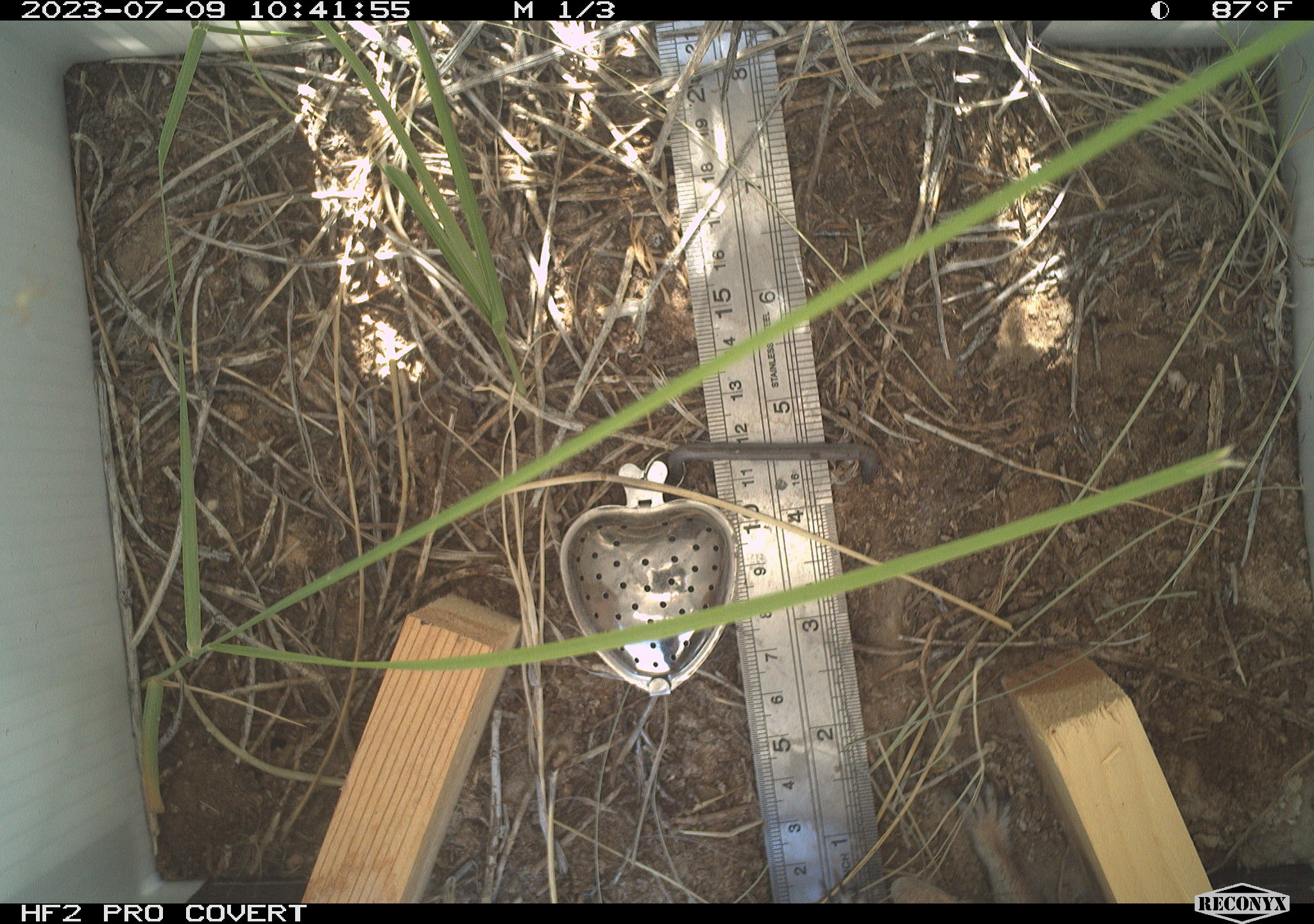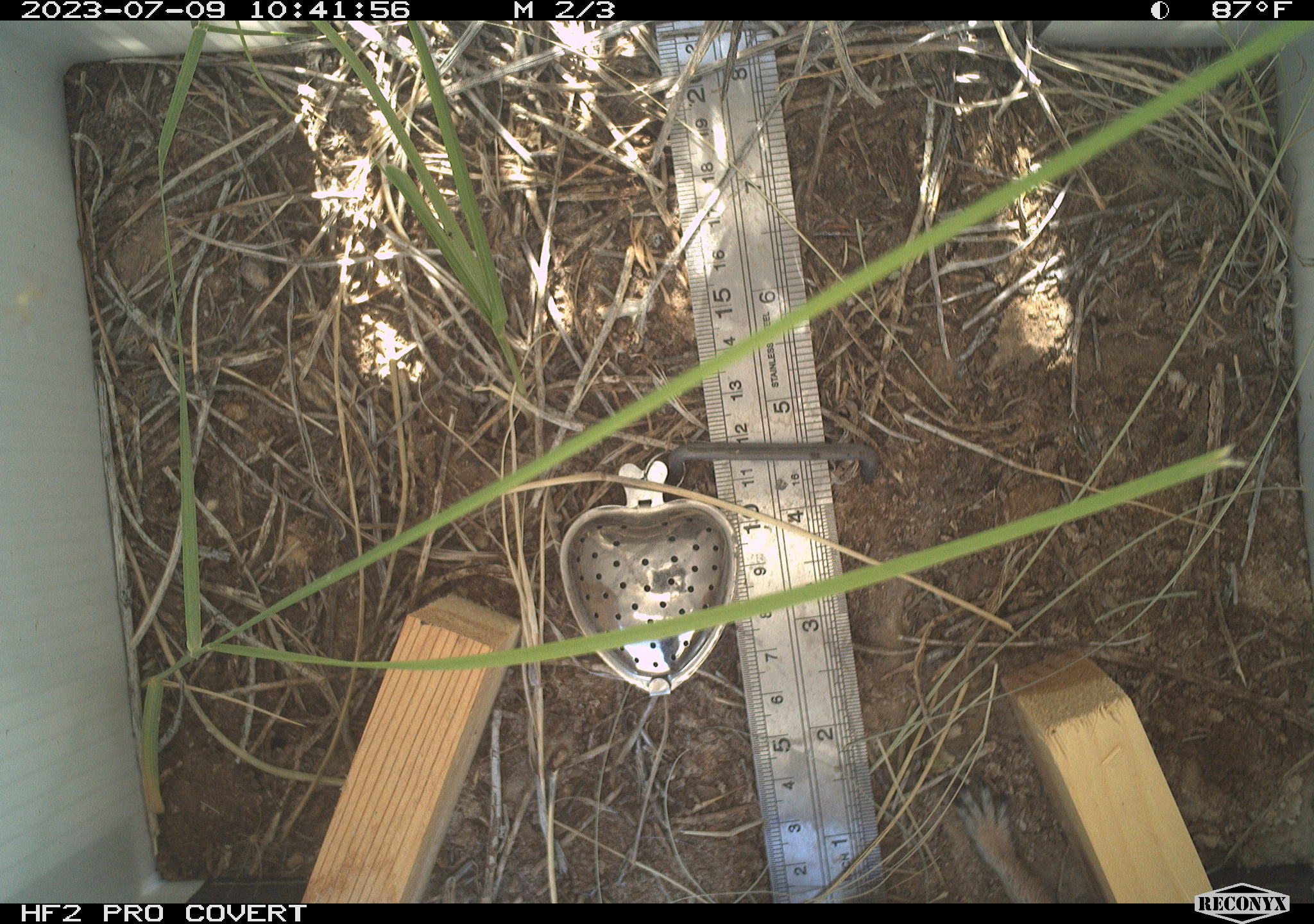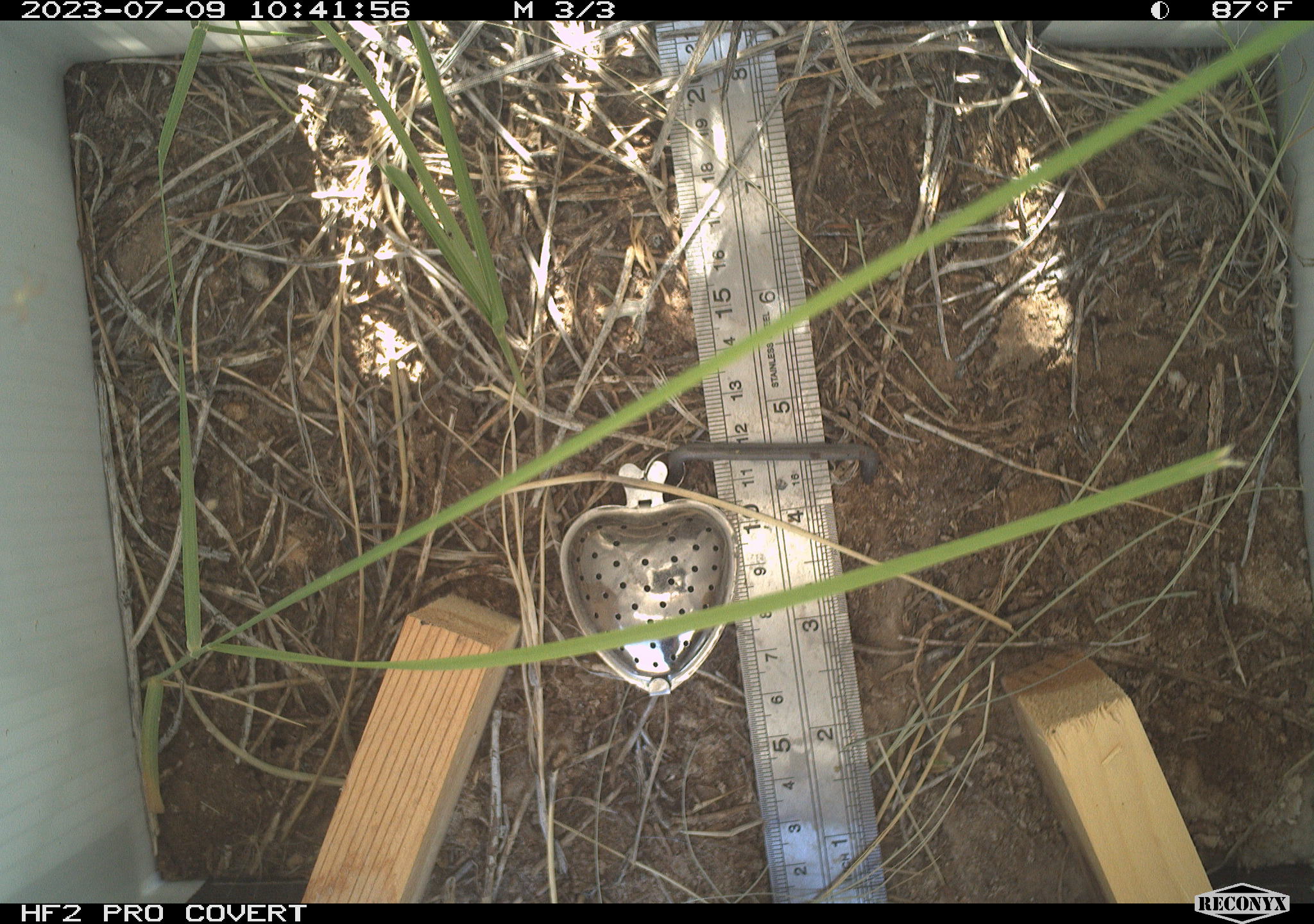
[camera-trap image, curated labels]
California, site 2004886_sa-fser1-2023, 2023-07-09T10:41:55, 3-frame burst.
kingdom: Animalia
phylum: Chordata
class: Mammalia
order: Rodentia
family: Sciuridae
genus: Ammospermophilus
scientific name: Ammospermophilus leucurus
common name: white-tailed antelope squirrel